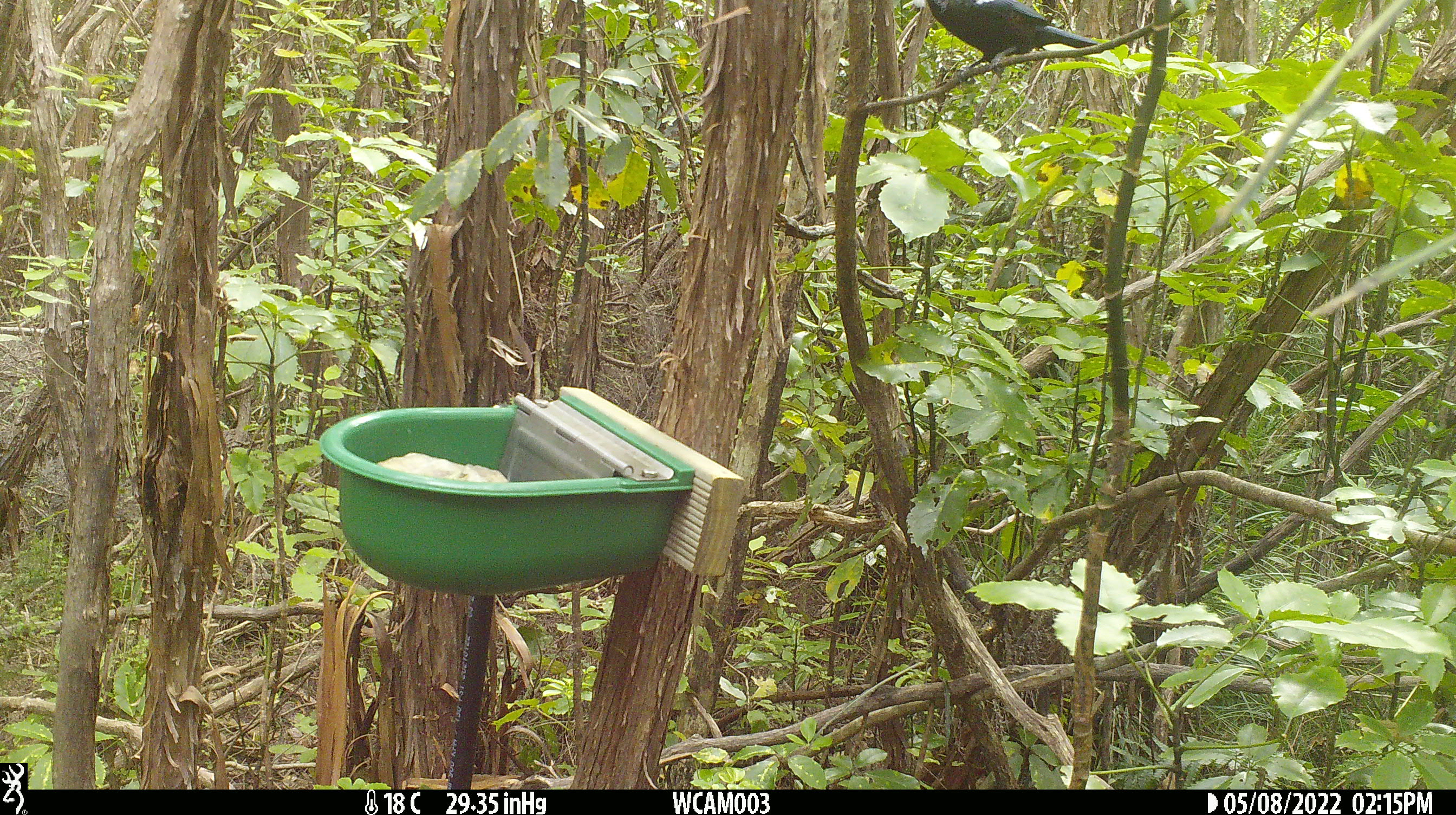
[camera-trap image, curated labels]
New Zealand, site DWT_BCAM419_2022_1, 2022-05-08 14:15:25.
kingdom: Animalia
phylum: Chordata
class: Aves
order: Passeriformes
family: Meliphagidae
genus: Prosthemadera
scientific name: Prosthemadera novaeseelandiae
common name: tui